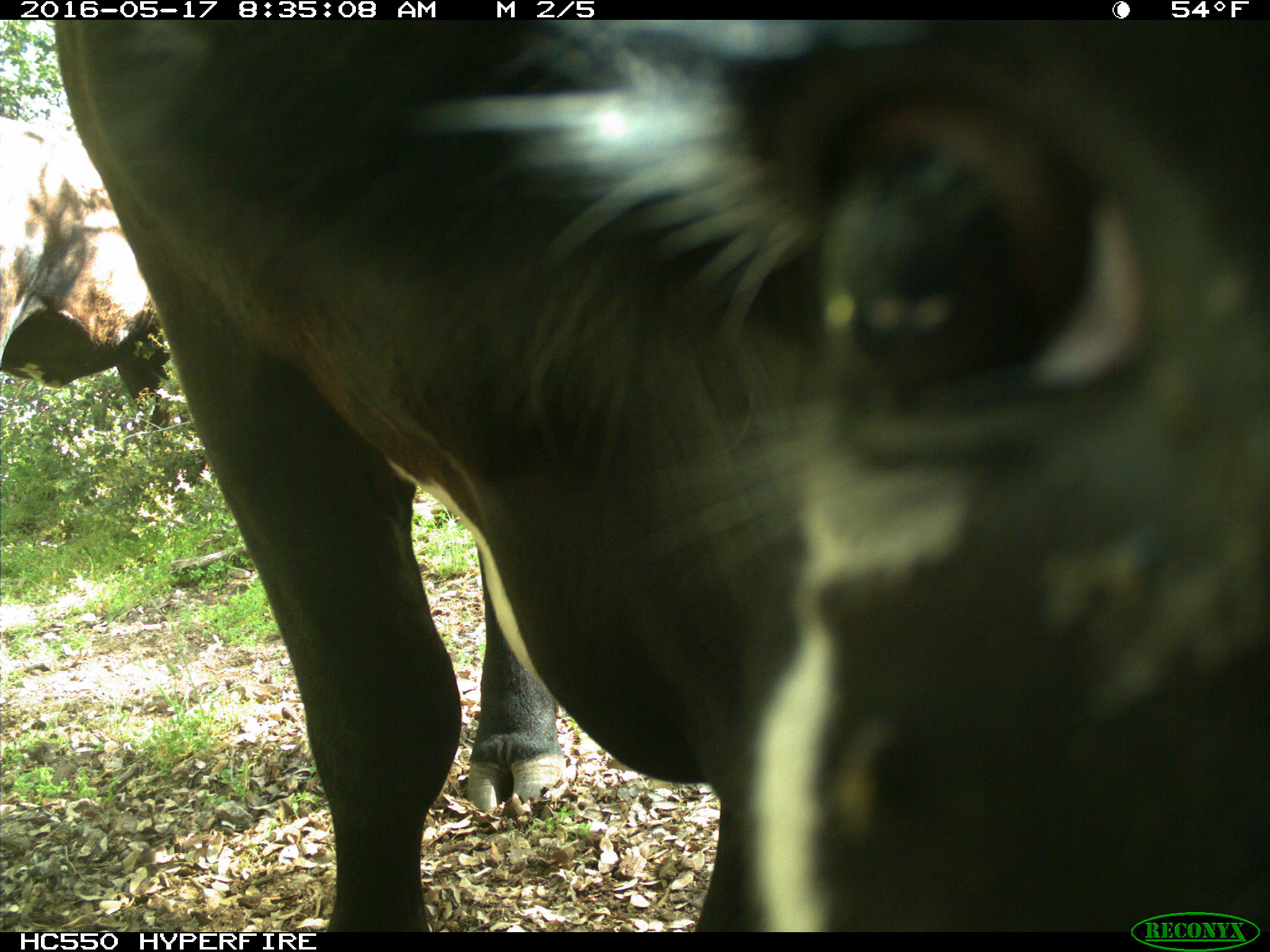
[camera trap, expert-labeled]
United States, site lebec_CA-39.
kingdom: Animalia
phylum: Chordata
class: Mammalia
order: Artiodactyla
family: Bovidae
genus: Bos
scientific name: Bos taurus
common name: domestic cow